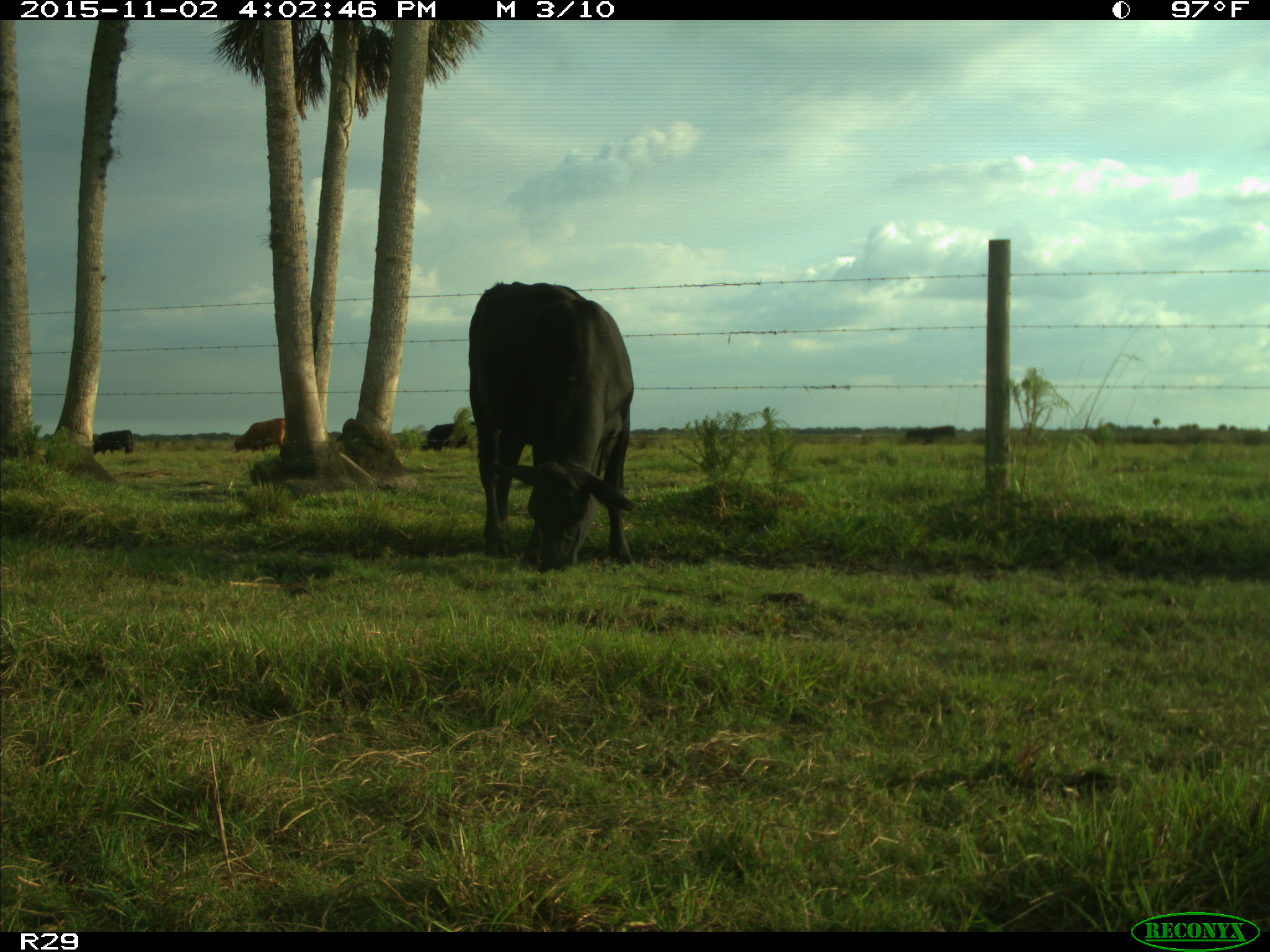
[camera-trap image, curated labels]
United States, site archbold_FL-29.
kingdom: Animalia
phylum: Chordata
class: Mammalia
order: Artiodactyla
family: Bovidae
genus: Bos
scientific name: Bos taurus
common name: domestic cow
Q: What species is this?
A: Bos taurus (domestic cow).